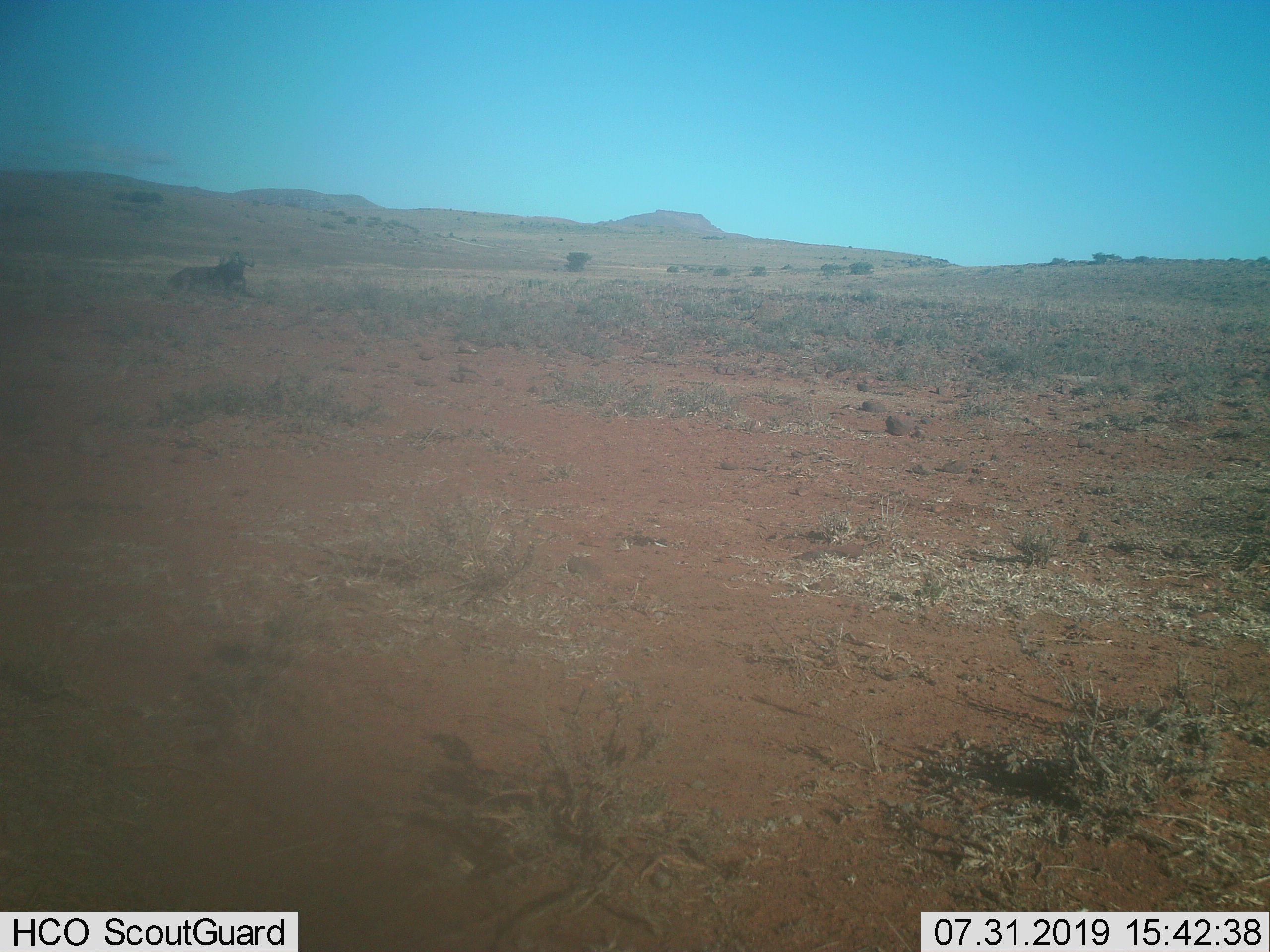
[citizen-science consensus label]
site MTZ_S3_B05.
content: unidentified animal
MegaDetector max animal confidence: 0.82